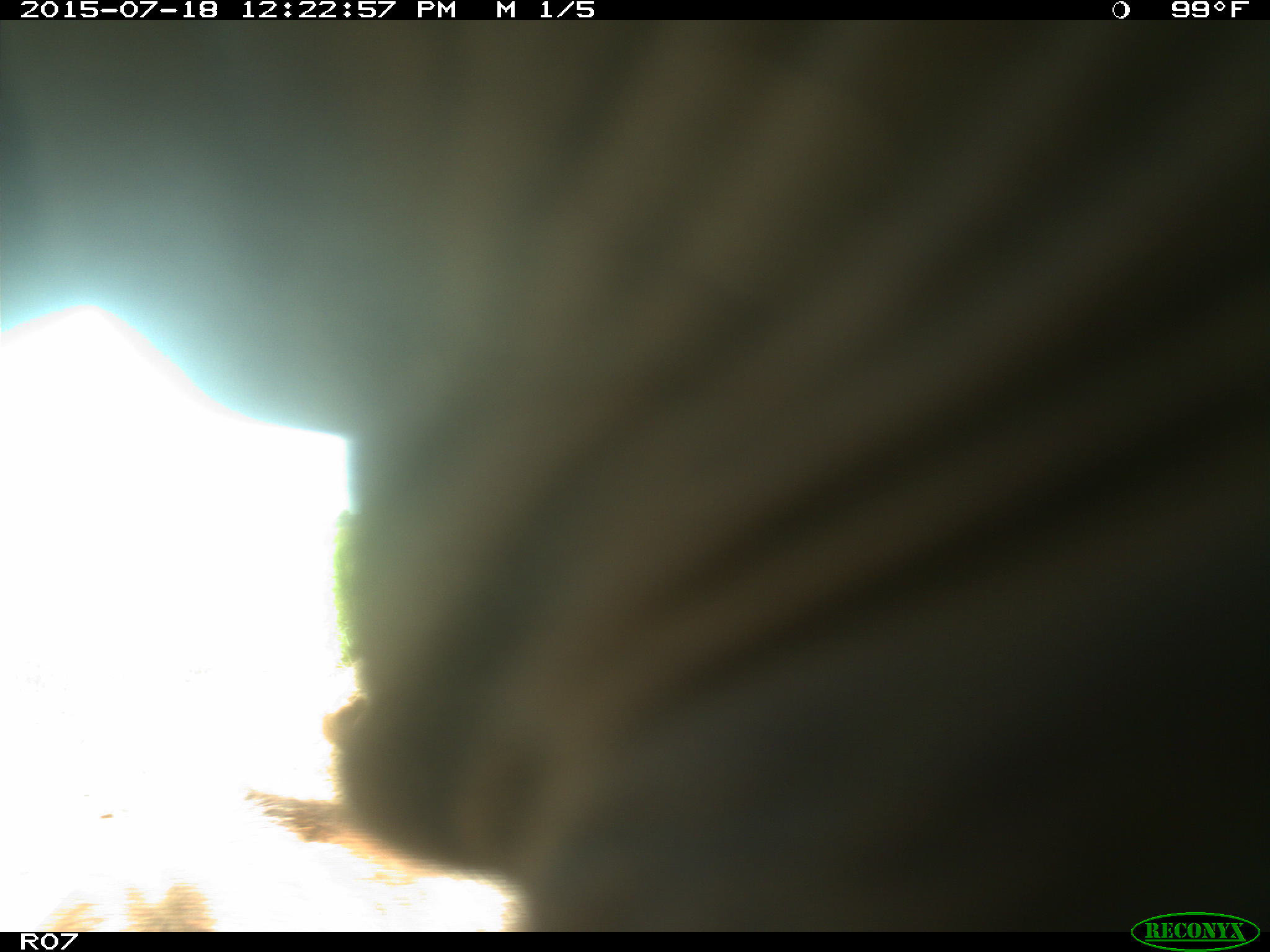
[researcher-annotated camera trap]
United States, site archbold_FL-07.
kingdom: Animalia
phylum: Chordata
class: Mammalia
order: Artiodactyla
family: Bovidae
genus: Bos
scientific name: Bos taurus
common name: domestic cow